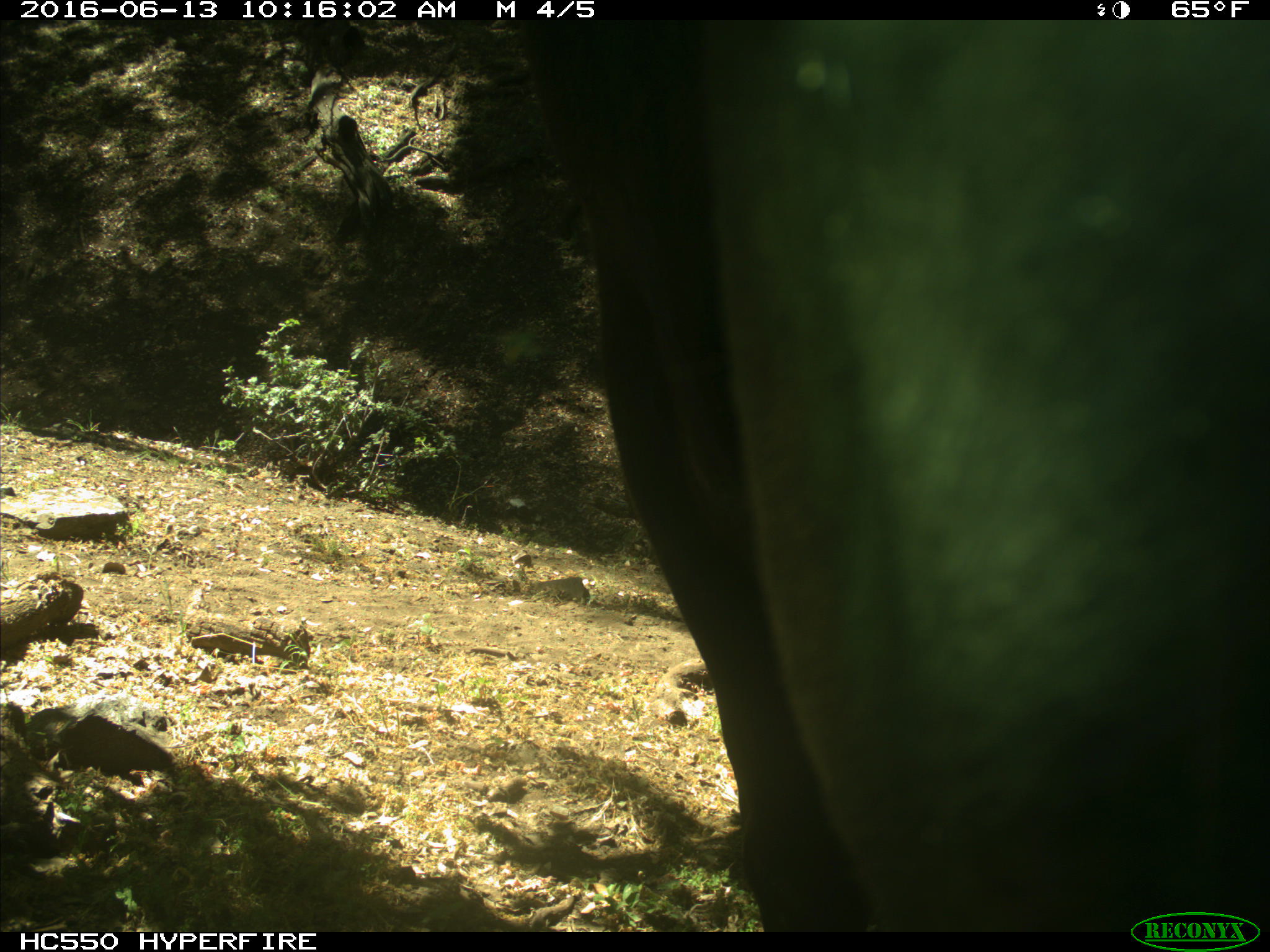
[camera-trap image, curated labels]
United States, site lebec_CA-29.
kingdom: Animalia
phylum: Chordata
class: Mammalia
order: Artiodactyla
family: Bovidae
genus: Bos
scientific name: Bos taurus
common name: domestic cow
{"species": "Bos taurus (domestic cow)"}